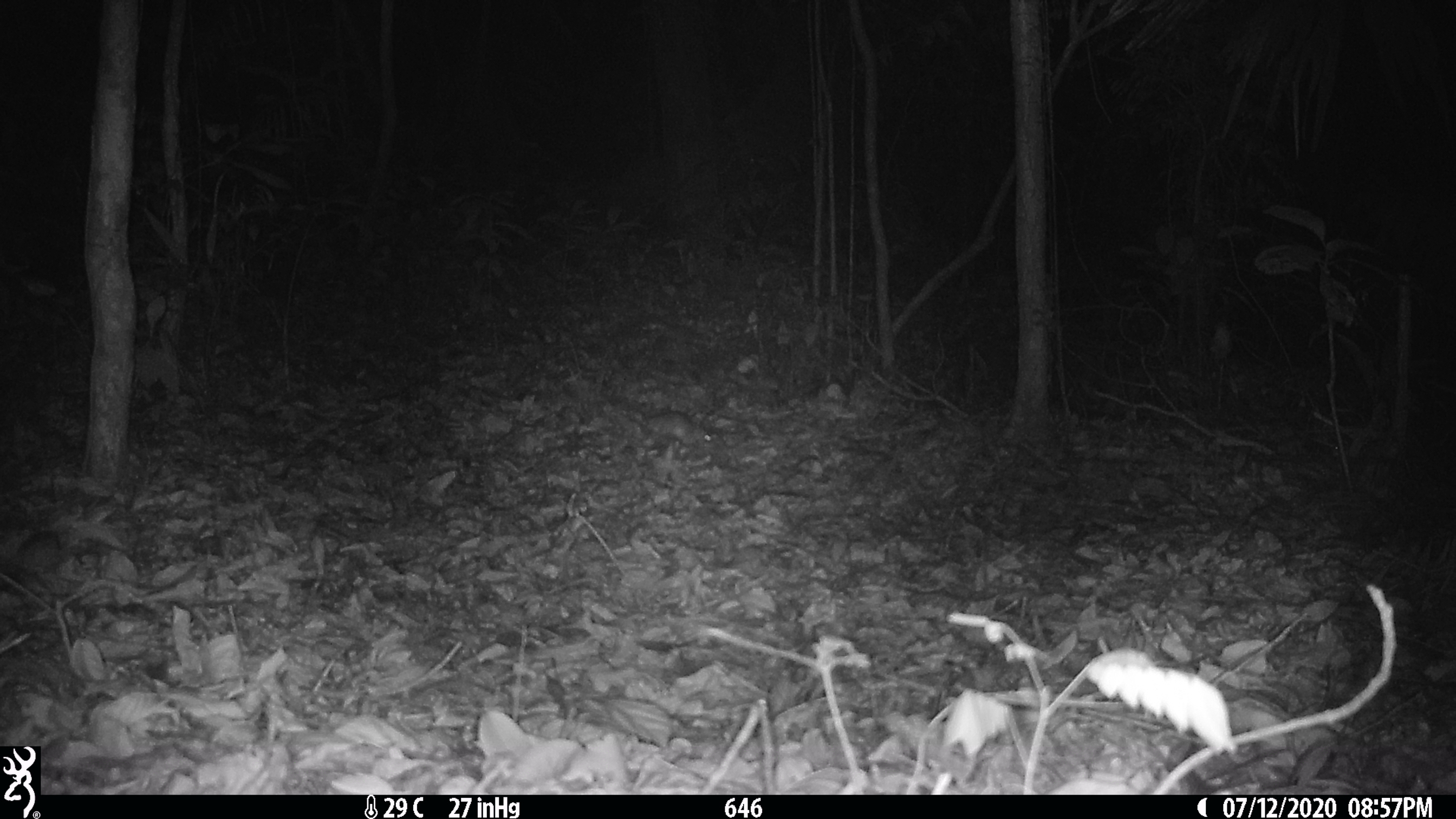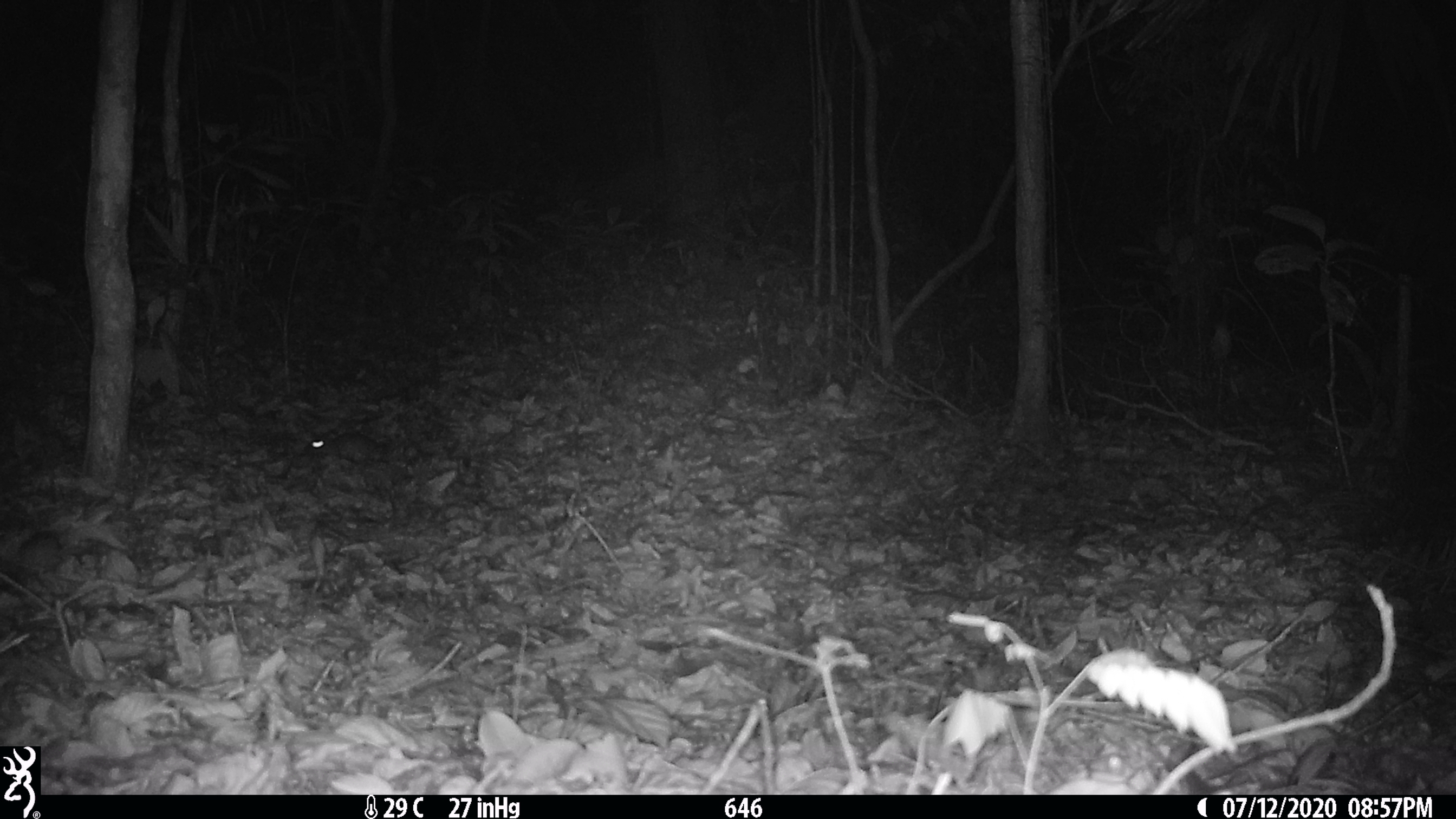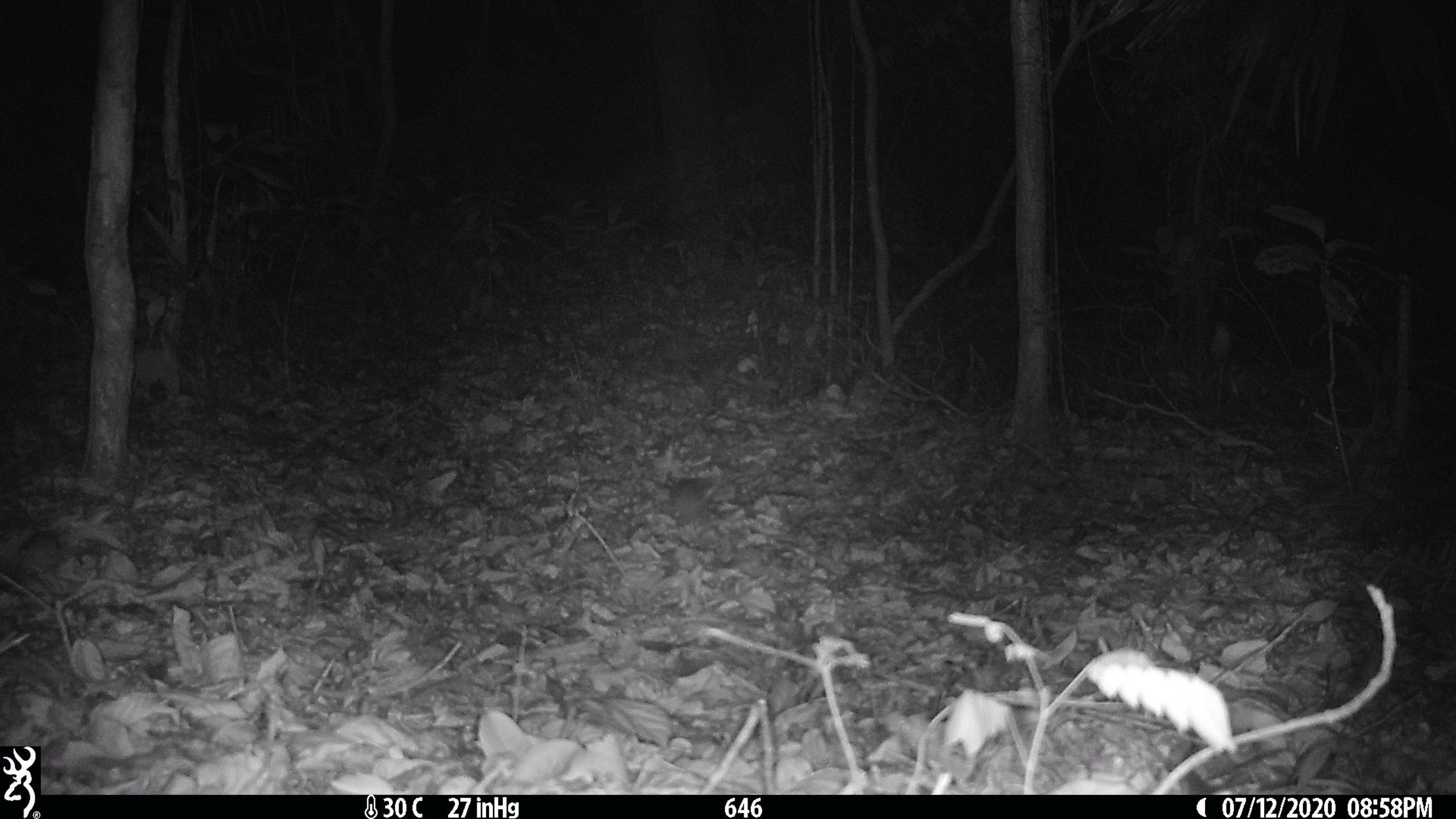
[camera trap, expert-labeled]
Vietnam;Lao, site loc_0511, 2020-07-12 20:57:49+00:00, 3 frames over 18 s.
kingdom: Animalia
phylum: Chordata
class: Mammalia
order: Rodentia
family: Muridae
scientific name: Muridae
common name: old-world mice and rats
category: unidentified murid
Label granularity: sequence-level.